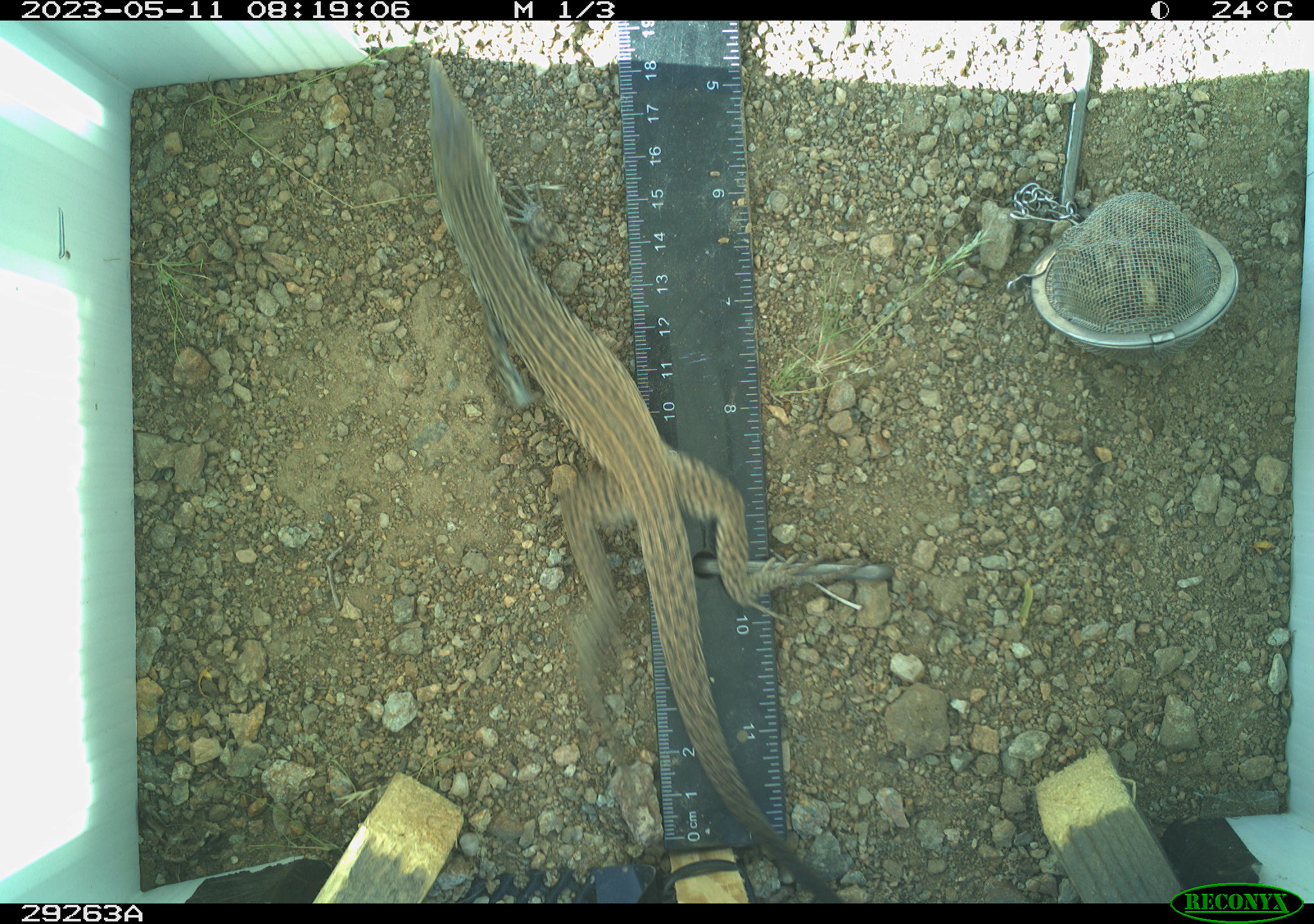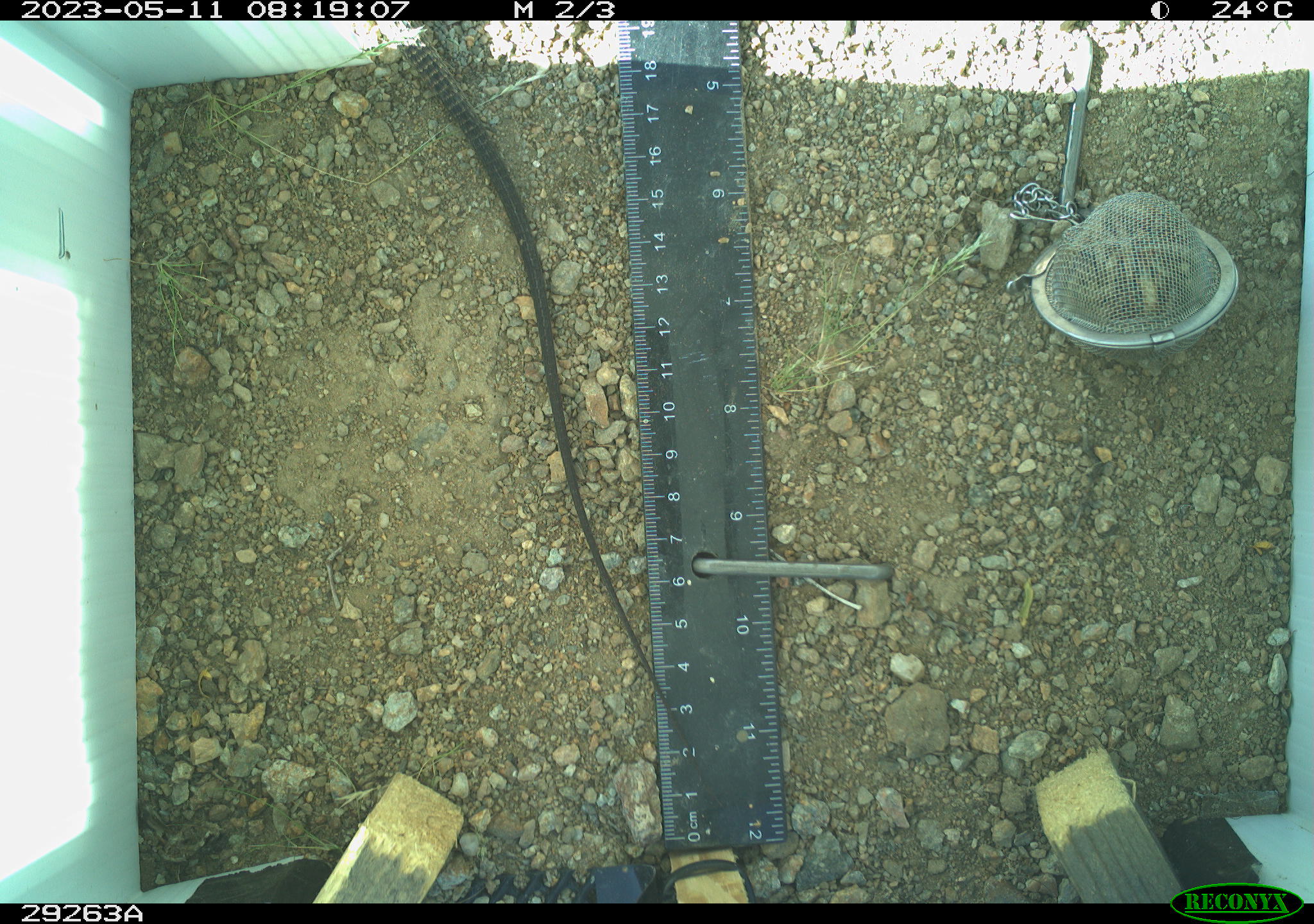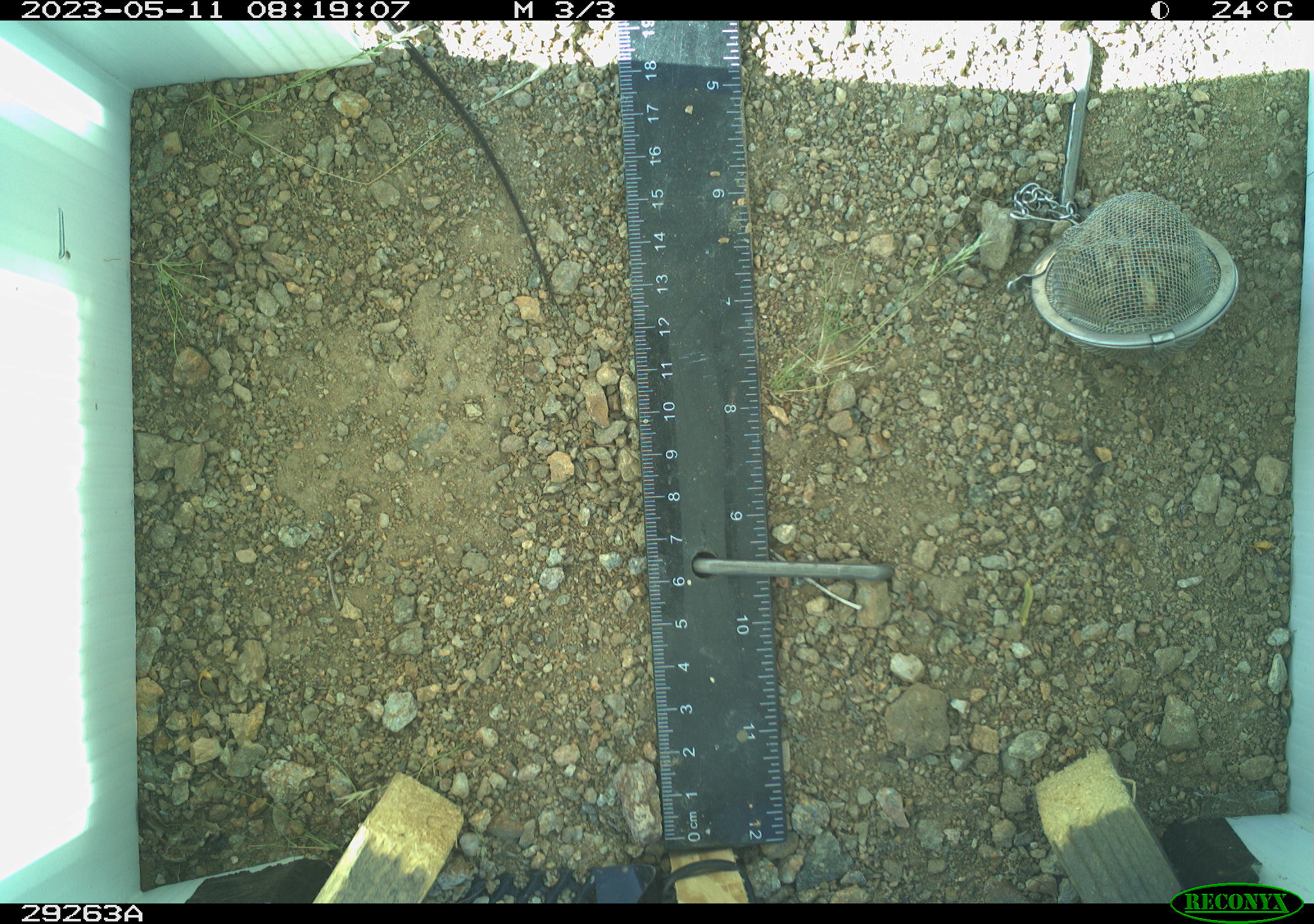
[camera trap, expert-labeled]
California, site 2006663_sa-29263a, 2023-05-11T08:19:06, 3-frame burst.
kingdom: Animalia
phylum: Chordata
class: Reptilia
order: Squamata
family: Teiidae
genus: Aspidoscelis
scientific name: Aspidoscelis tigris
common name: western whiptail